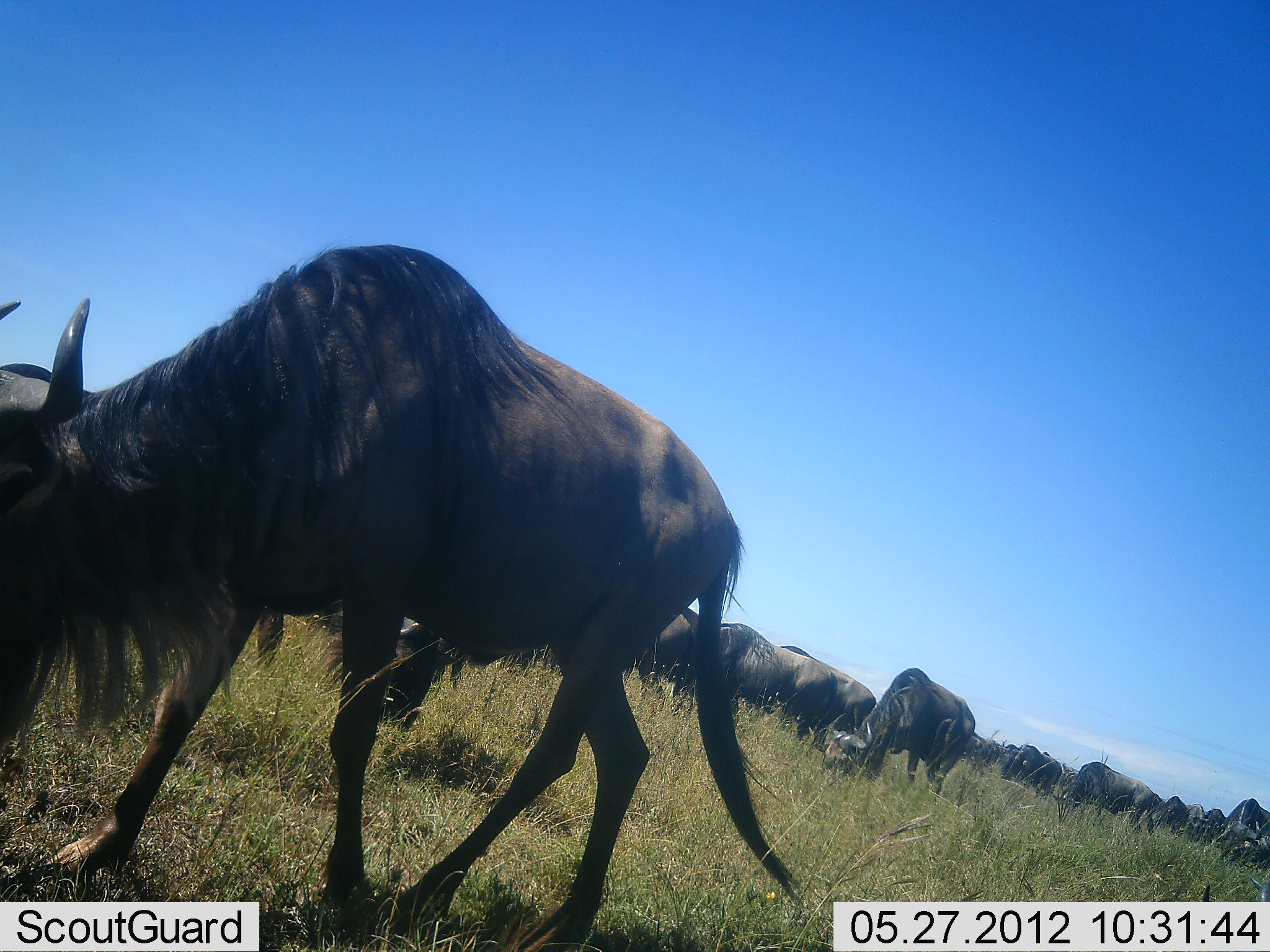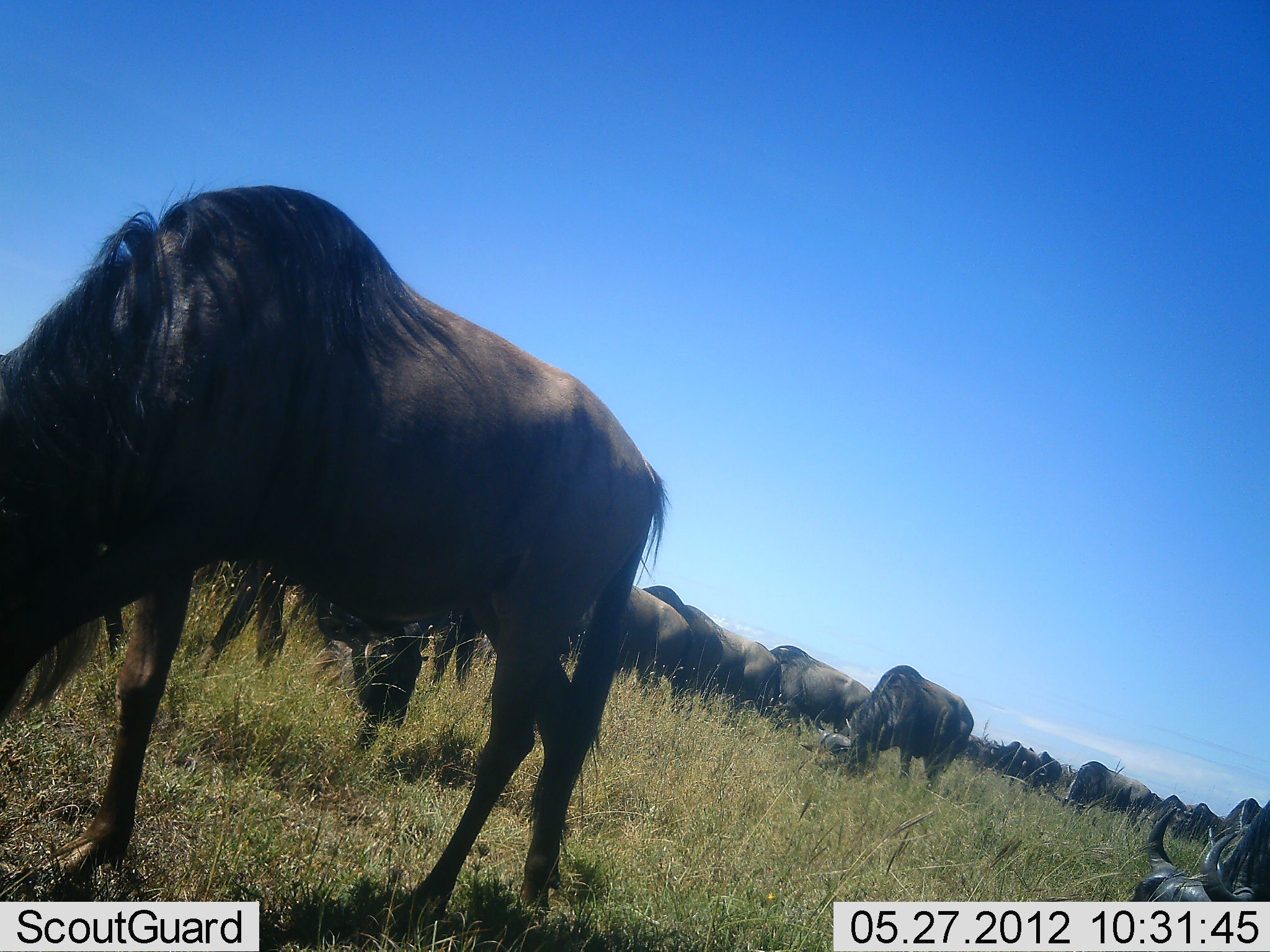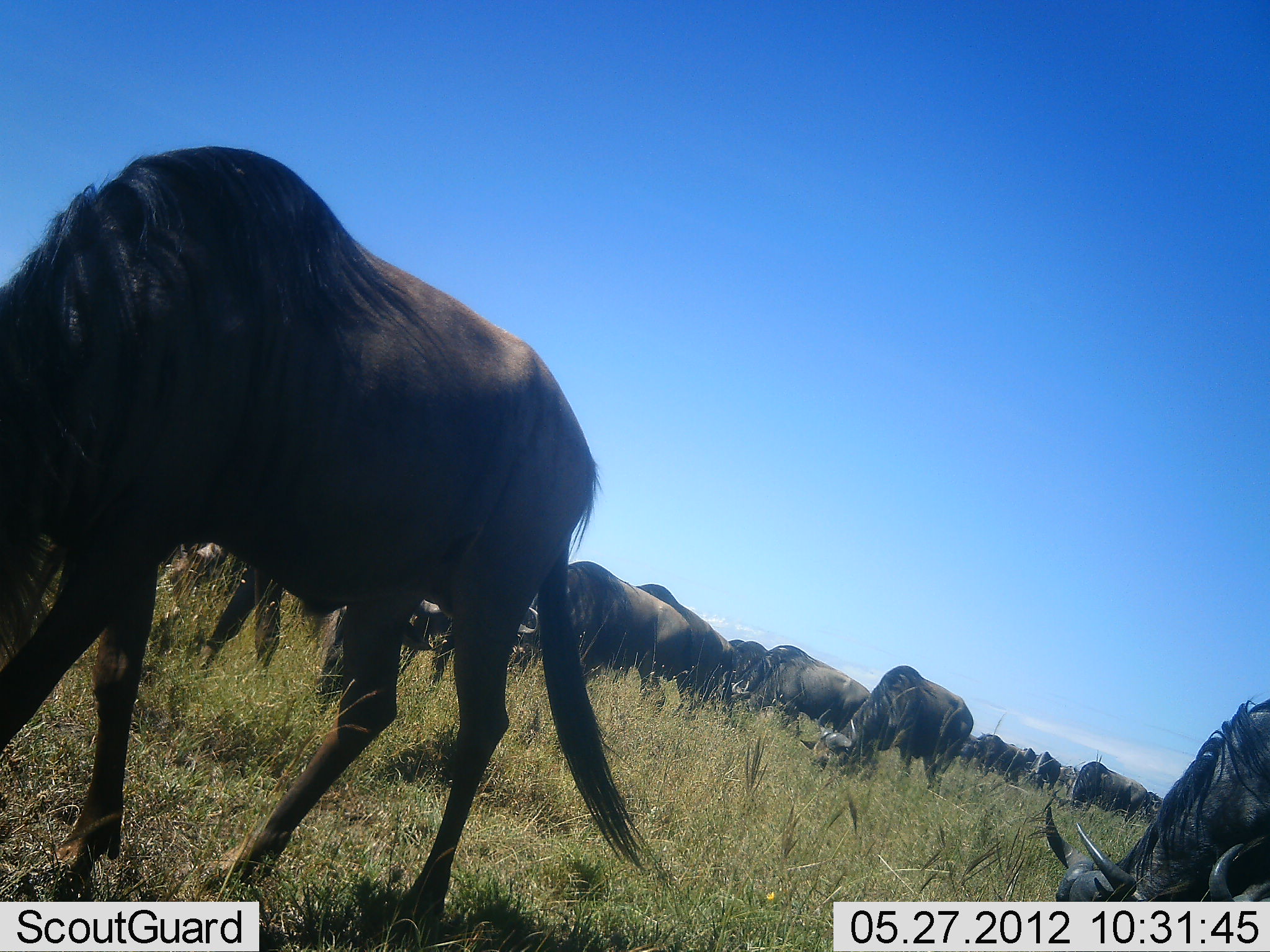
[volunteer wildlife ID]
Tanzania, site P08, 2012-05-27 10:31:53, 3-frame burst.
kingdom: Animalia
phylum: Chordata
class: Mammalia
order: Artiodactyla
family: Bovidae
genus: Connochaetes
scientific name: Connochaetes taurinus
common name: blue wildebeest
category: wildebeest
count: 11-50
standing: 45%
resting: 0%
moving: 55%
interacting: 9%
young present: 9%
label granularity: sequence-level